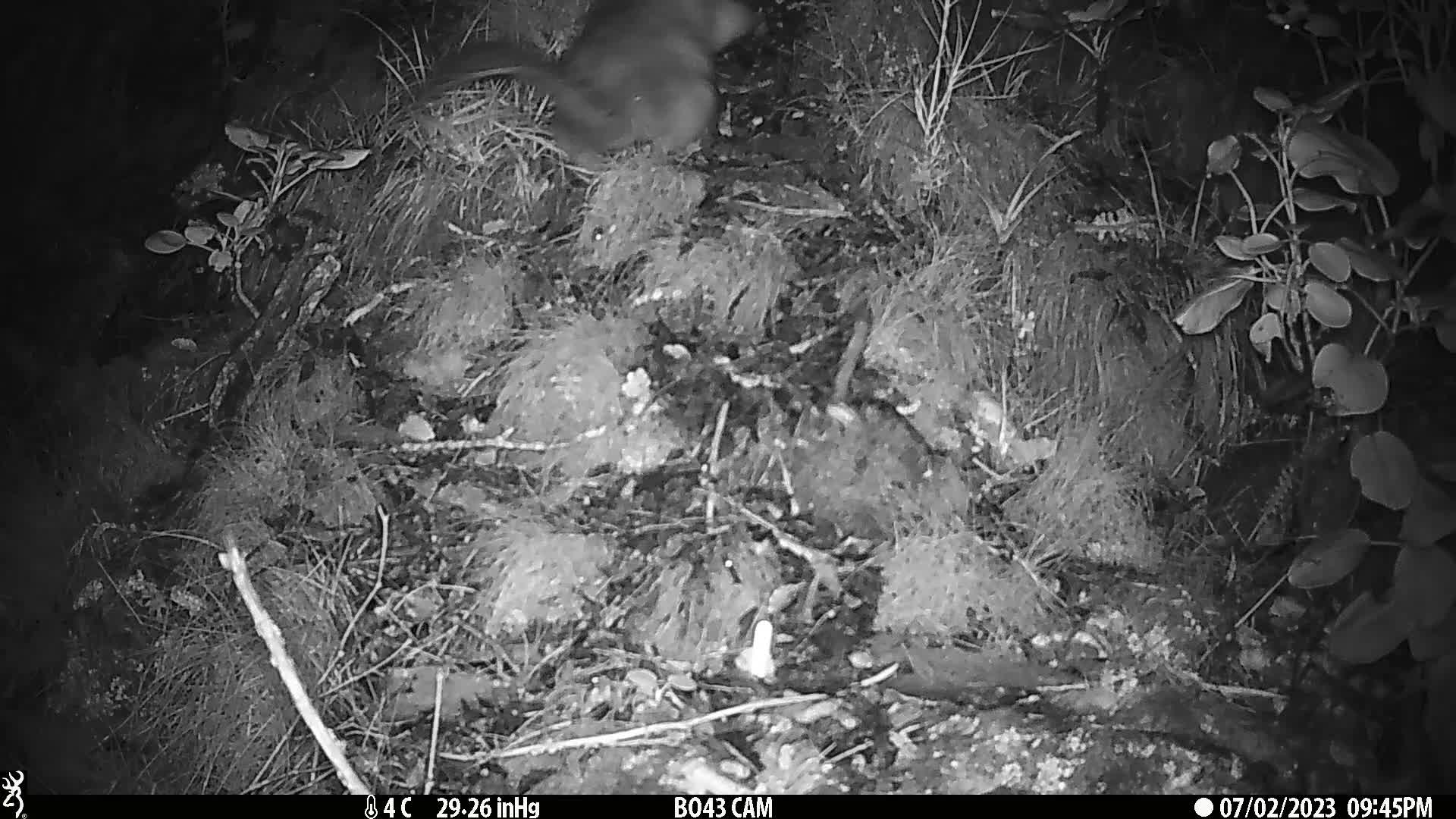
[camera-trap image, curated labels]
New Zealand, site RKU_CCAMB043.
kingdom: Animalia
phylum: Chordata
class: Mammalia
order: Diprotodontia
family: Phalangeridae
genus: Trichosurus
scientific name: Trichosurus vulpecula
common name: common brushtail possum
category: possum